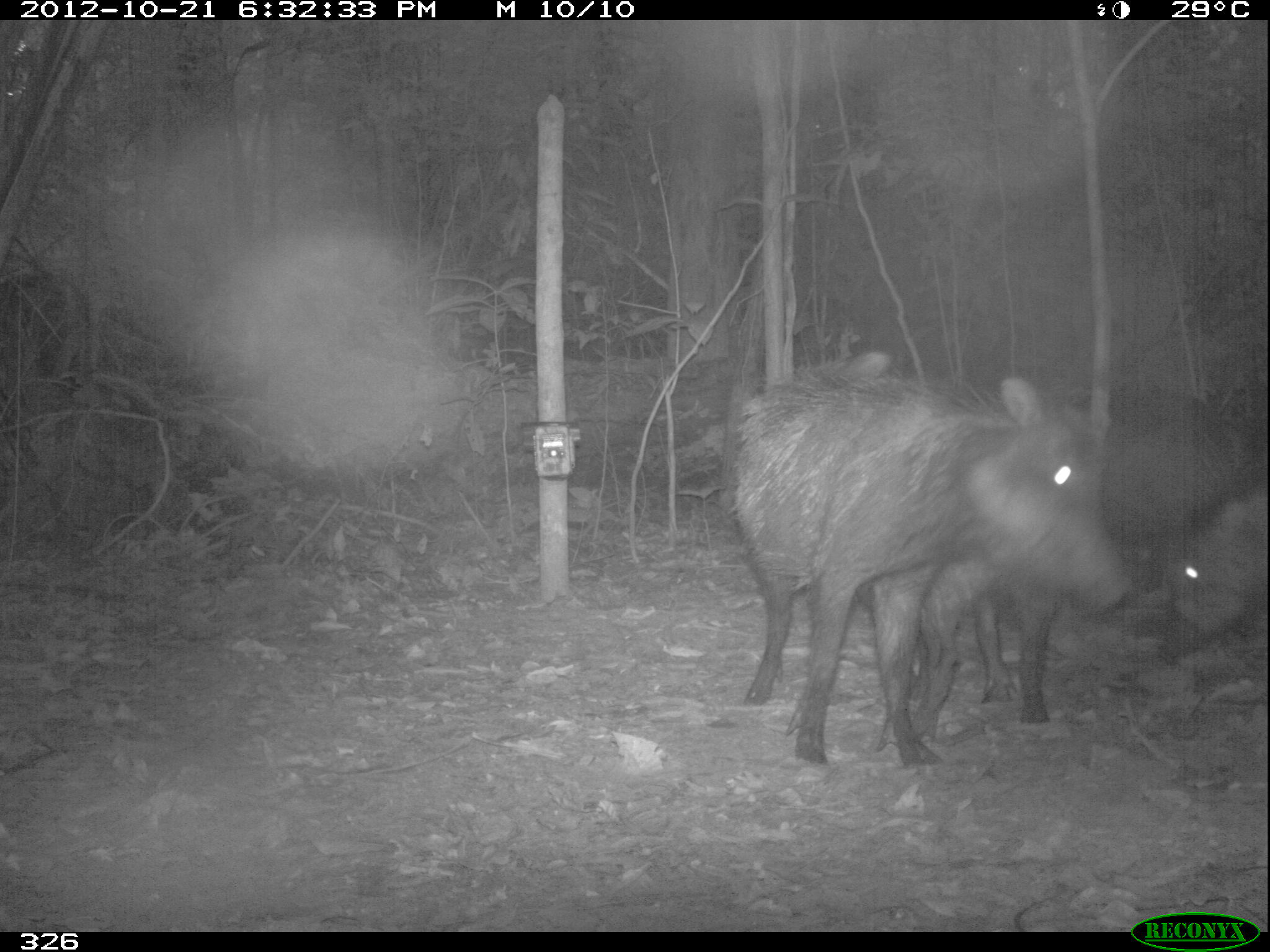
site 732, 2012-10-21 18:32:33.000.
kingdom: Animalia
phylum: Chordata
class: Mammalia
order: Artiodactyla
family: Tayassuidae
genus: Tayassu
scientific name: Tayassu pecari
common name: white-lipped peccary